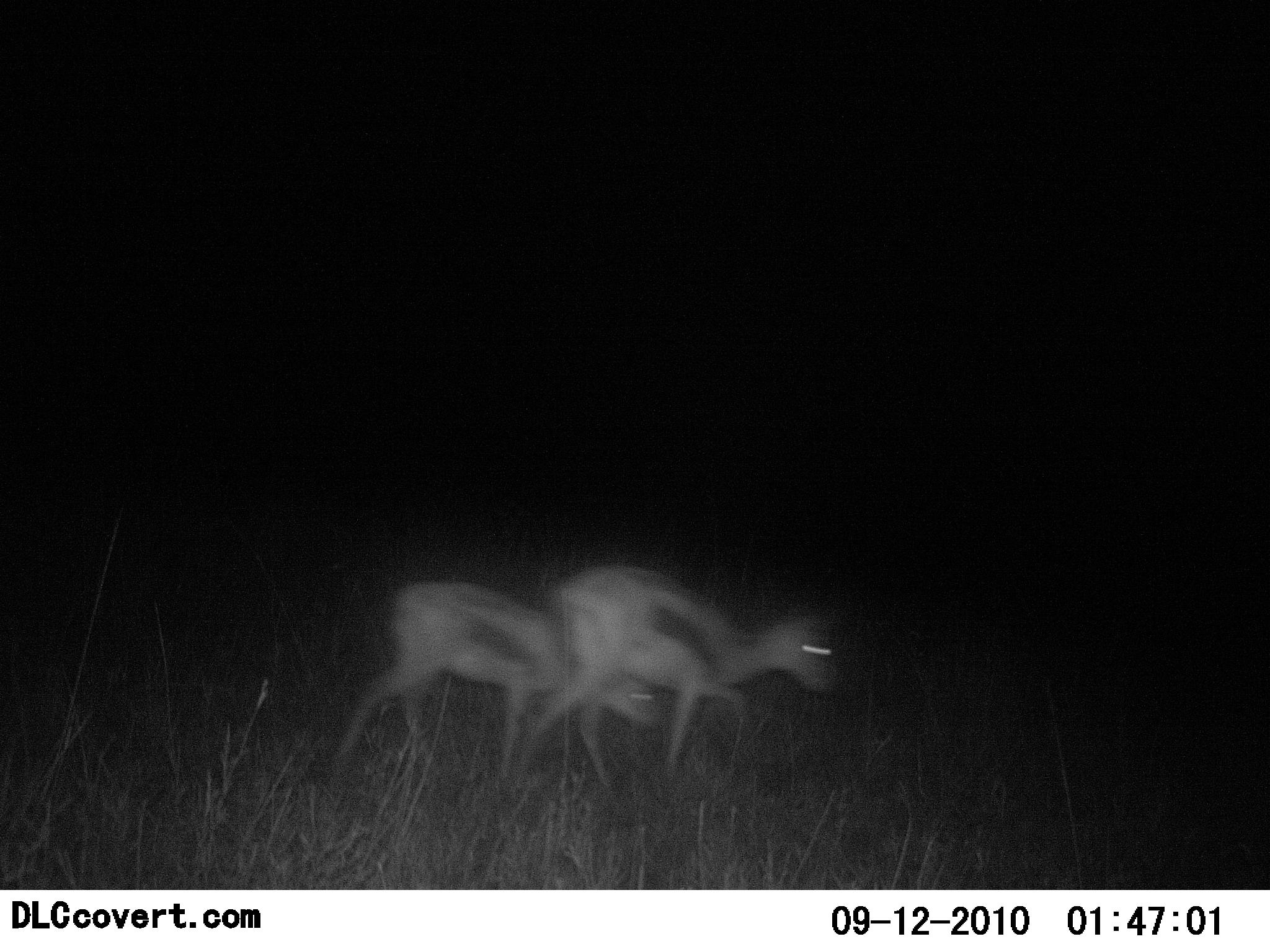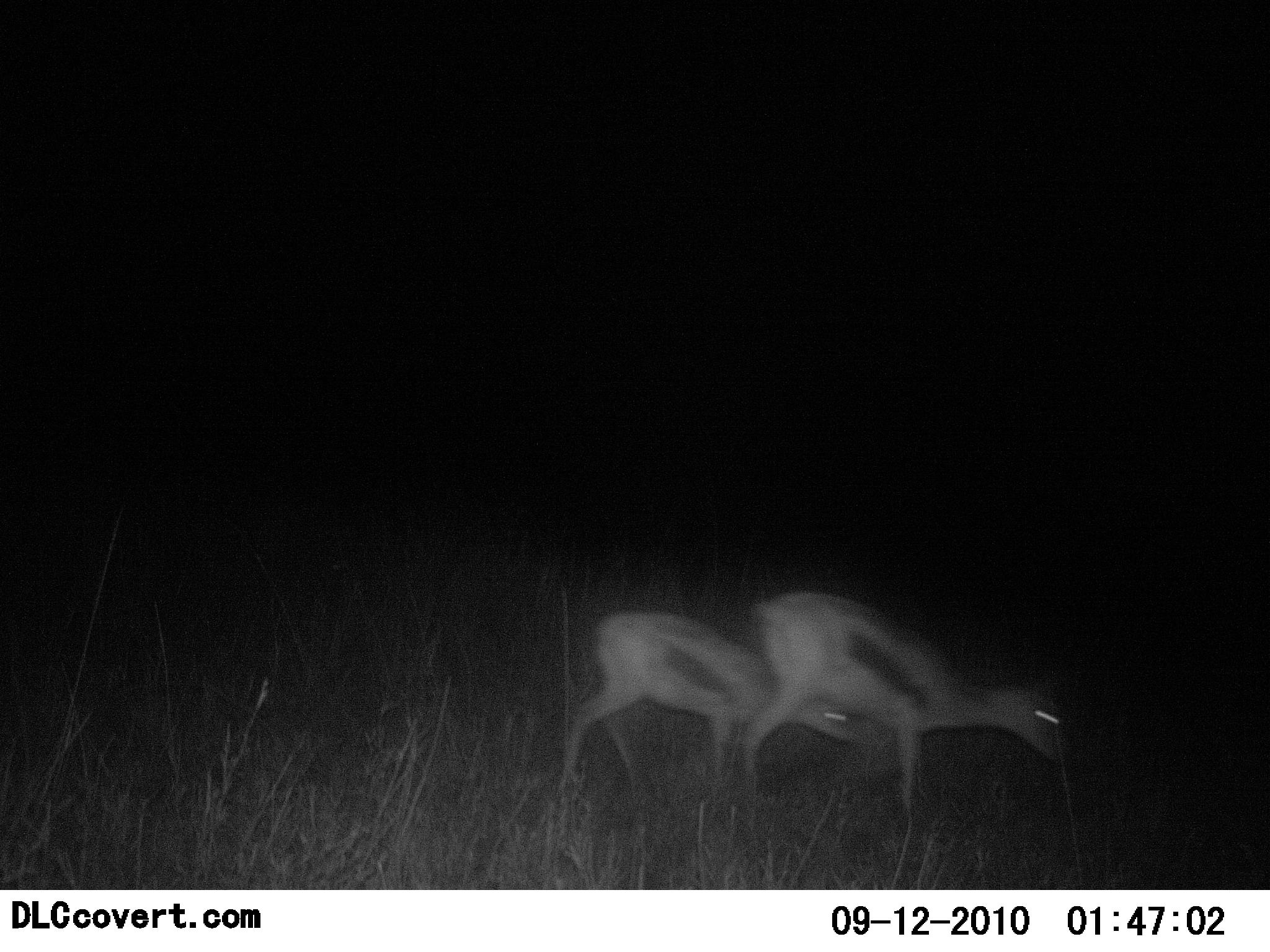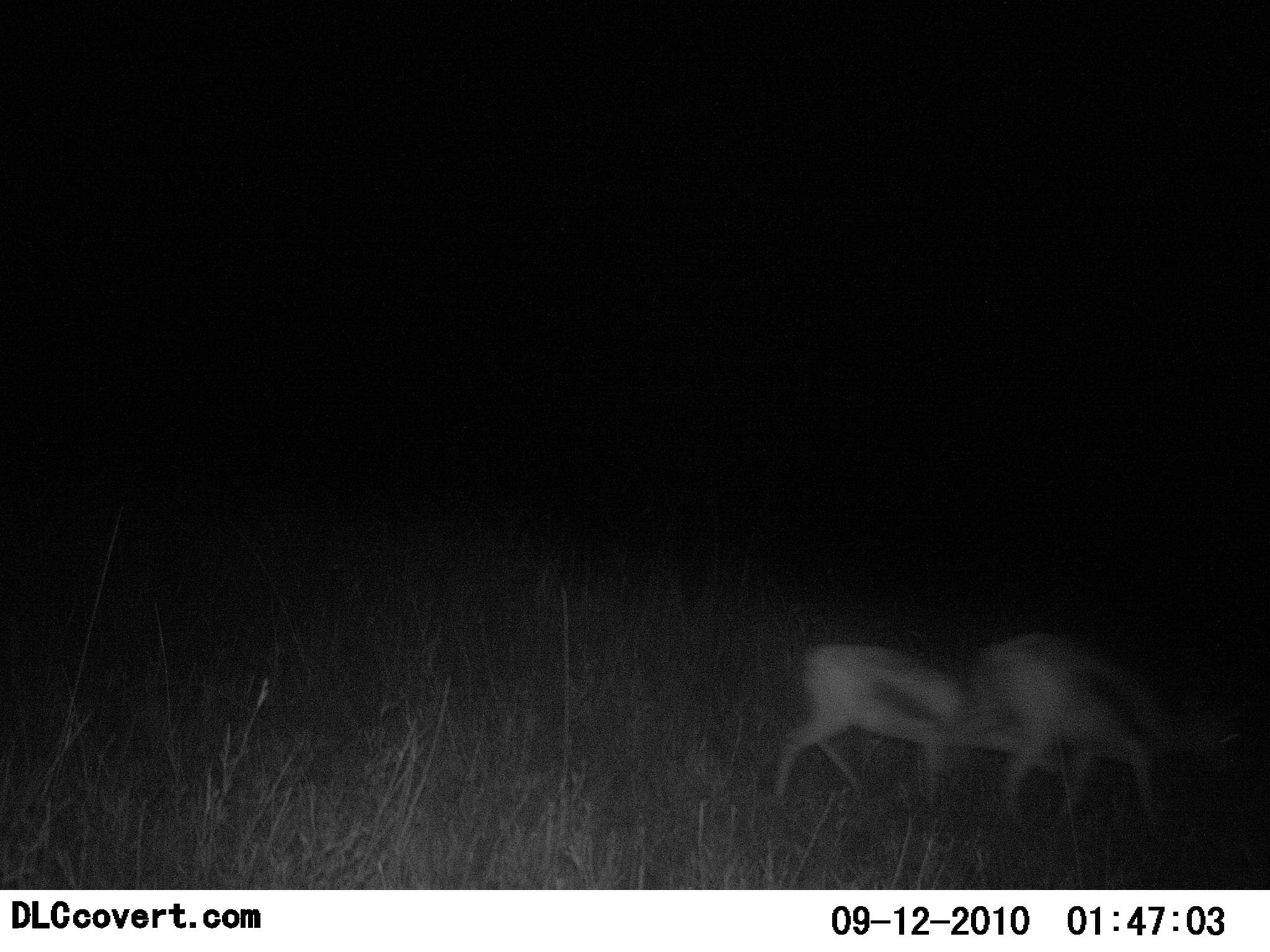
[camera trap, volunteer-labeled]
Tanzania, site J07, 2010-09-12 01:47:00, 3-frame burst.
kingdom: Animalia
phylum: Chordata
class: Mammalia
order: Artiodactyla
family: Bovidae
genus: Eudorcas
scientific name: Eudorcas thomsonii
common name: thomson's gazelle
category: gazellethomsons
Gazellethomsons (thomson's gazelle) (Eudorcas thomsonii), count 2. Behavior (volunteer vote fractions): standing 0%, resting 0%, moving 79%, interacting 0%. Young present (vote fraction): 14%. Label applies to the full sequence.